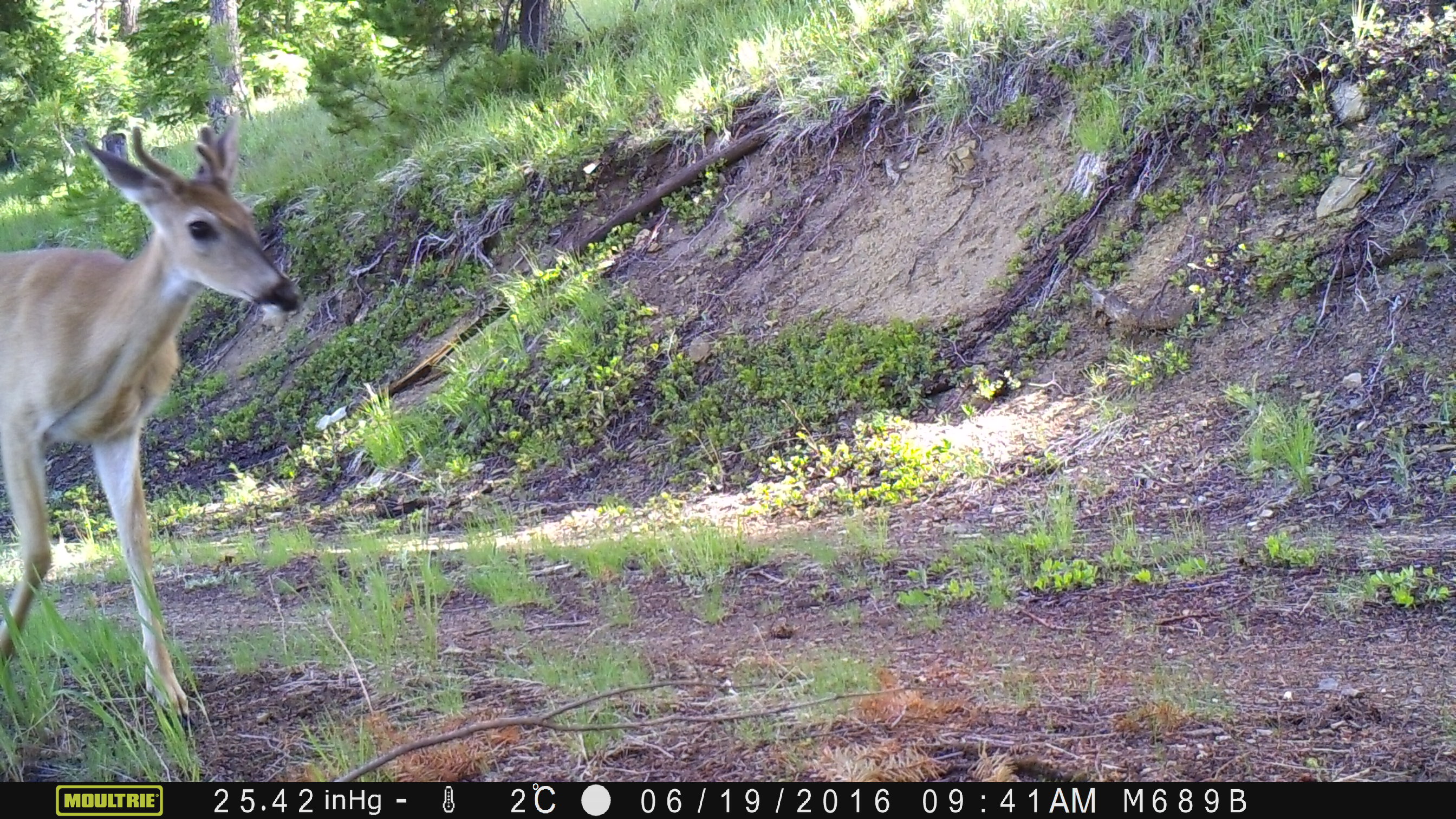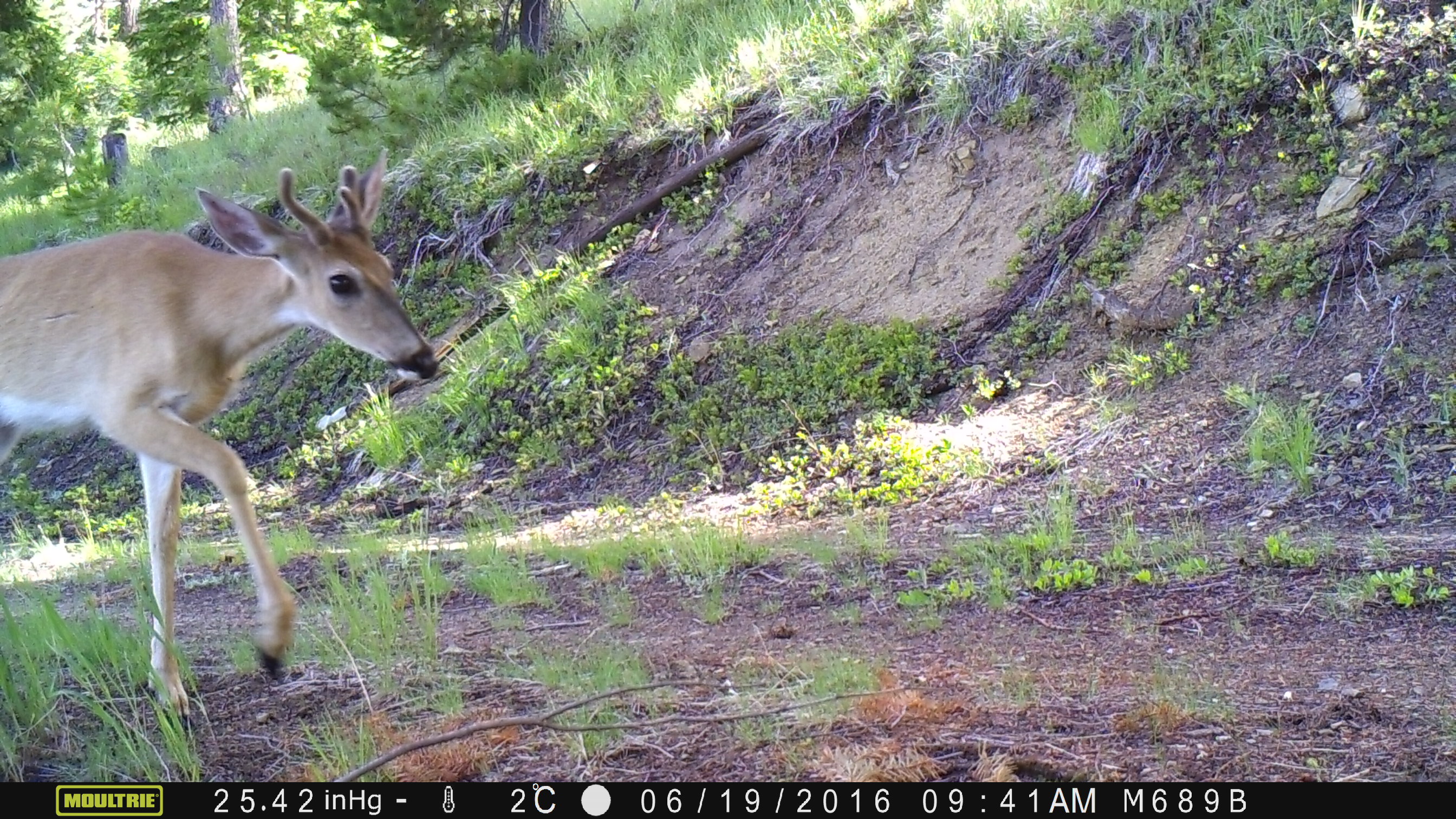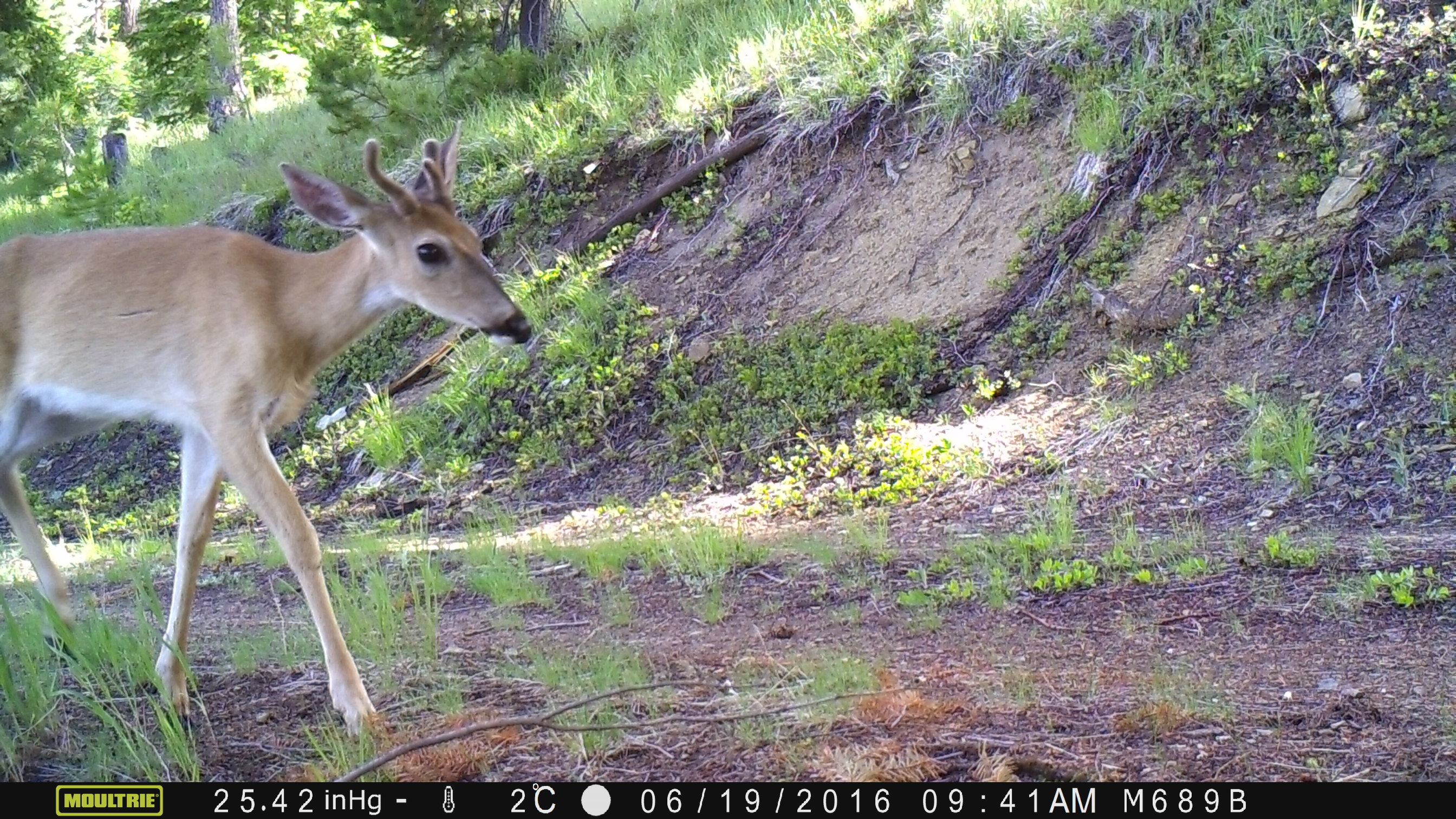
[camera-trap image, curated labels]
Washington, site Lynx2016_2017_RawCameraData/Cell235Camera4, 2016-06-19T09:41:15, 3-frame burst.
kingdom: Animalia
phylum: Chordata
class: Mammalia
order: Artiodactyla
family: Cervidae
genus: Odocoileus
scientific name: Odocoileus hemionus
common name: mule deer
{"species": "Odocoileus hemionus (mule deer)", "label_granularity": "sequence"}